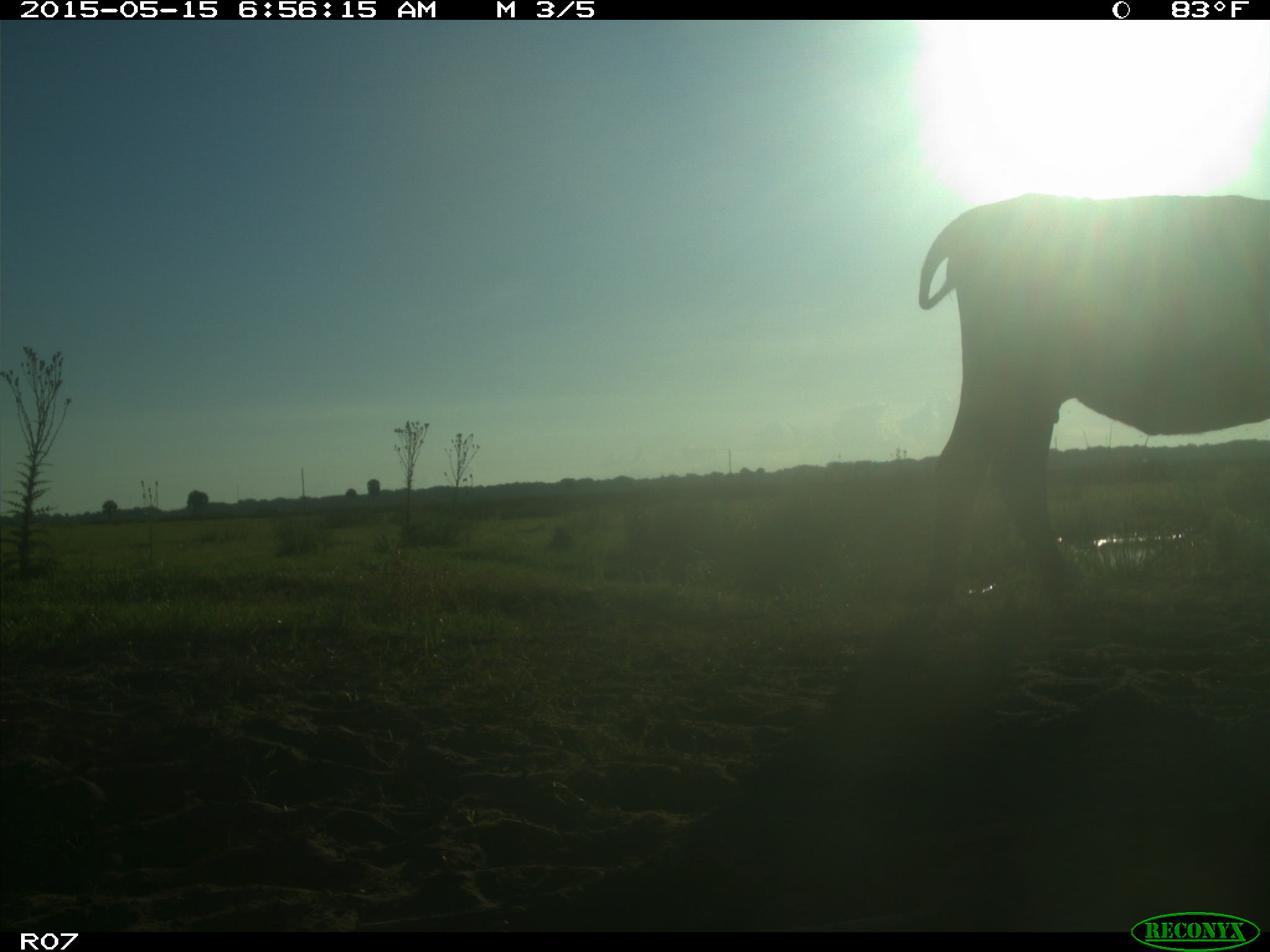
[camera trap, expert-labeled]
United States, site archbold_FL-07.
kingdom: Animalia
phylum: Chordata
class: Mammalia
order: Artiodactyla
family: Bovidae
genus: Bos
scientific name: Bos taurus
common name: domestic cow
Bos taurus (domestic cow).